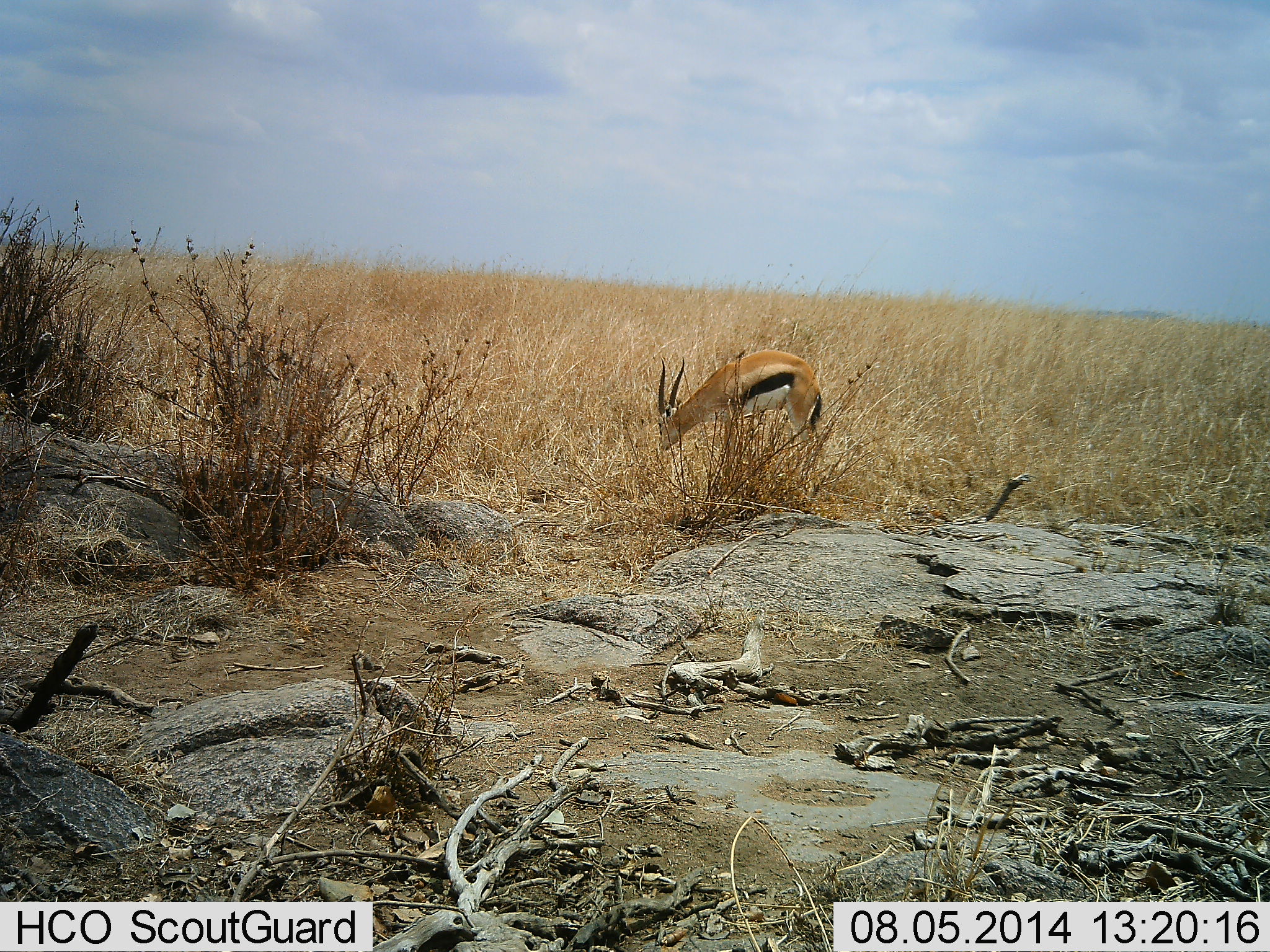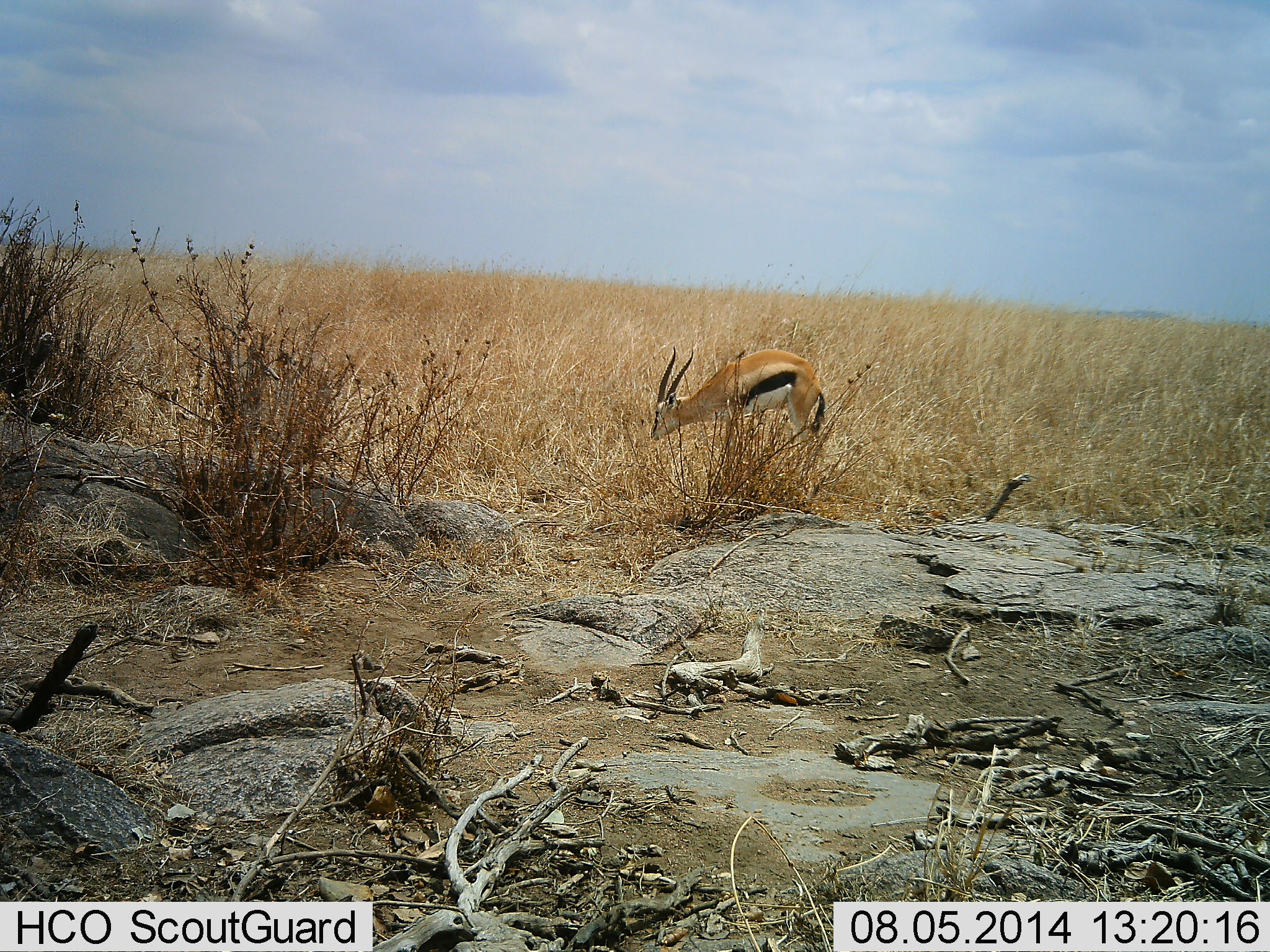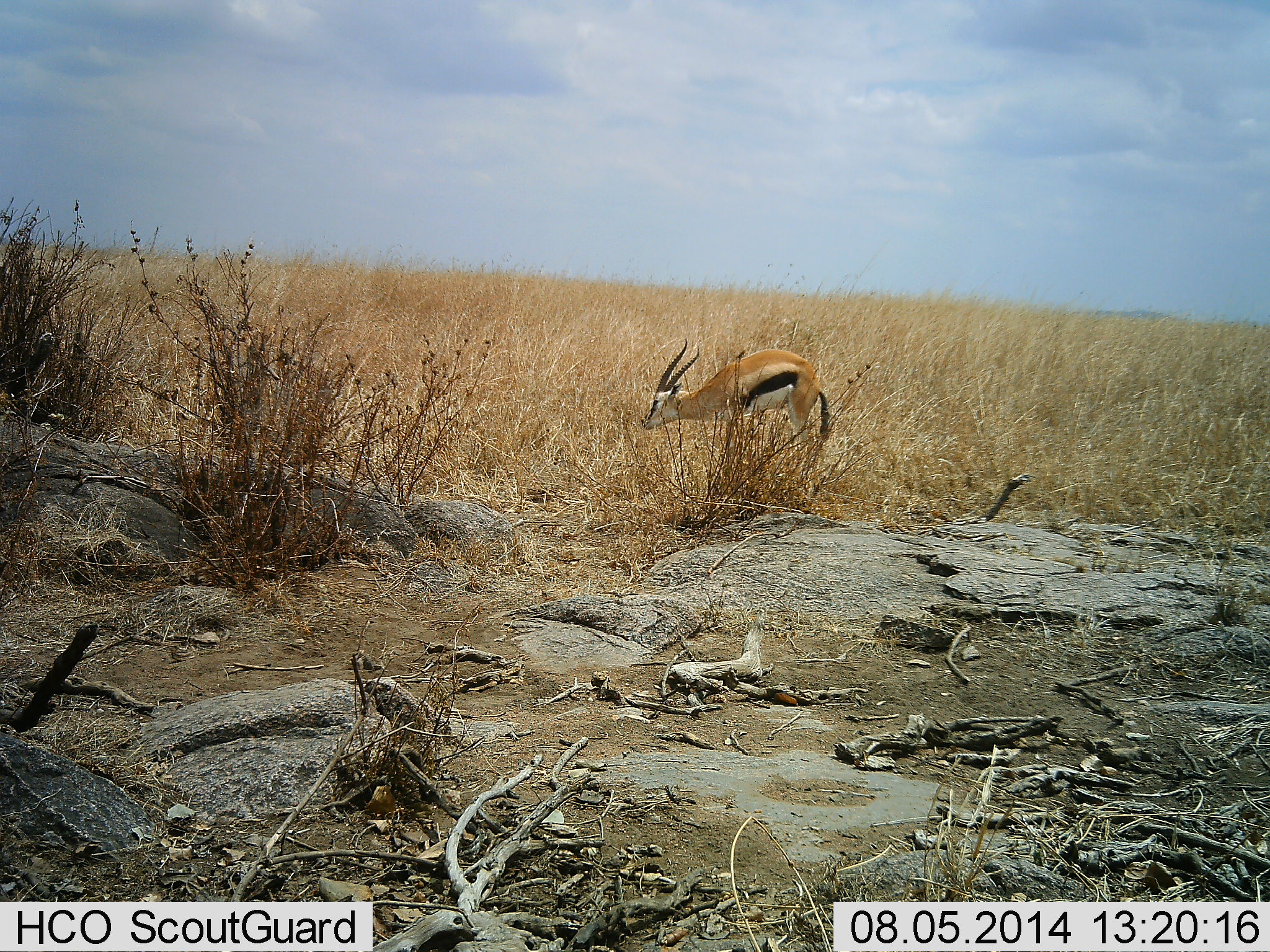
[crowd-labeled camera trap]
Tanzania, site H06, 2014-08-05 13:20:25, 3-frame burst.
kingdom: Animalia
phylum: Chordata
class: Mammalia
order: Artiodactyla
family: Bovidae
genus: Eudorcas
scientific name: Eudorcas thomsonii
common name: thomson's gazelle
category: gazellethomsons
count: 1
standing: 60%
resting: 0%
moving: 0%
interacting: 0%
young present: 0%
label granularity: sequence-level